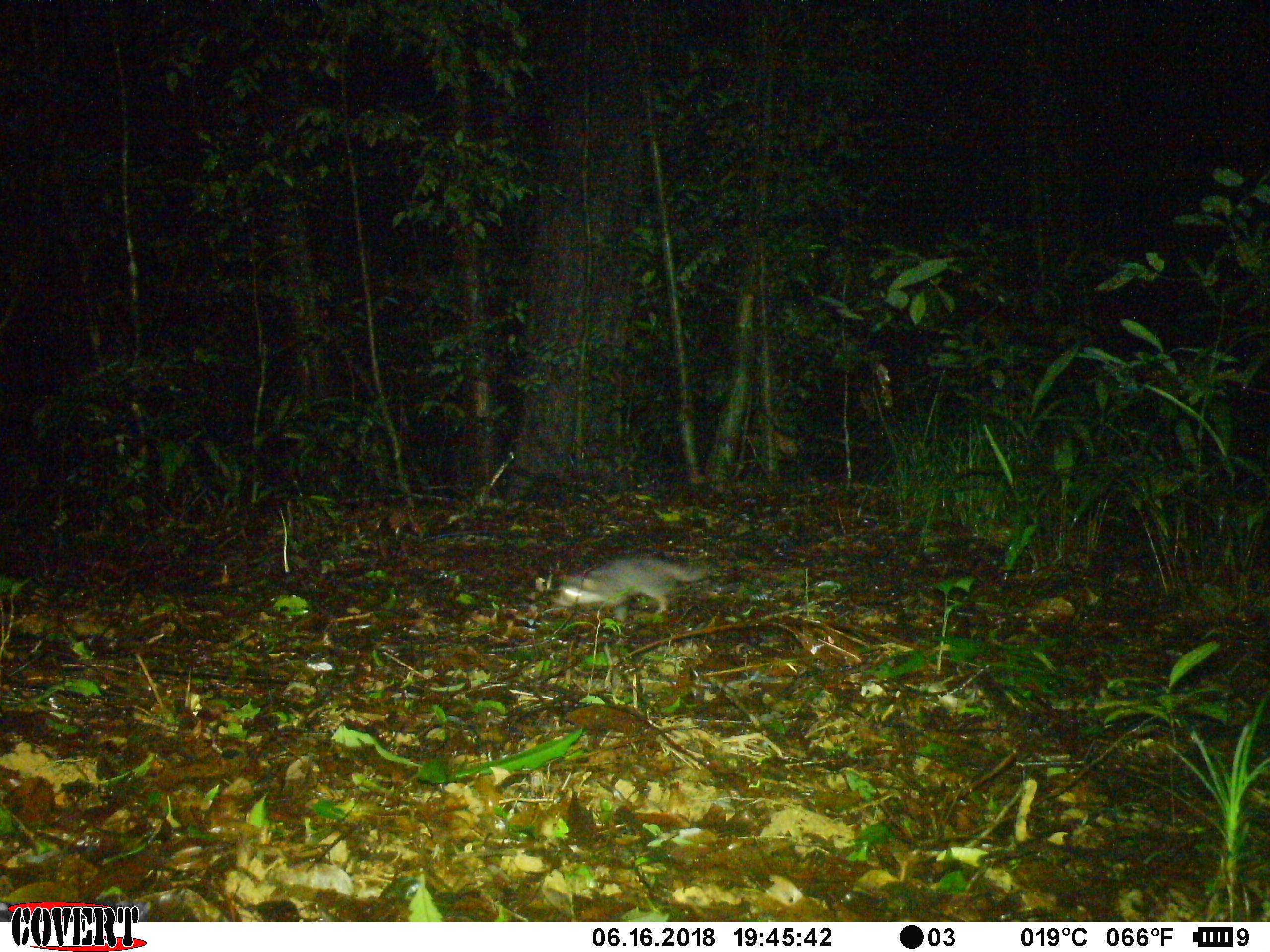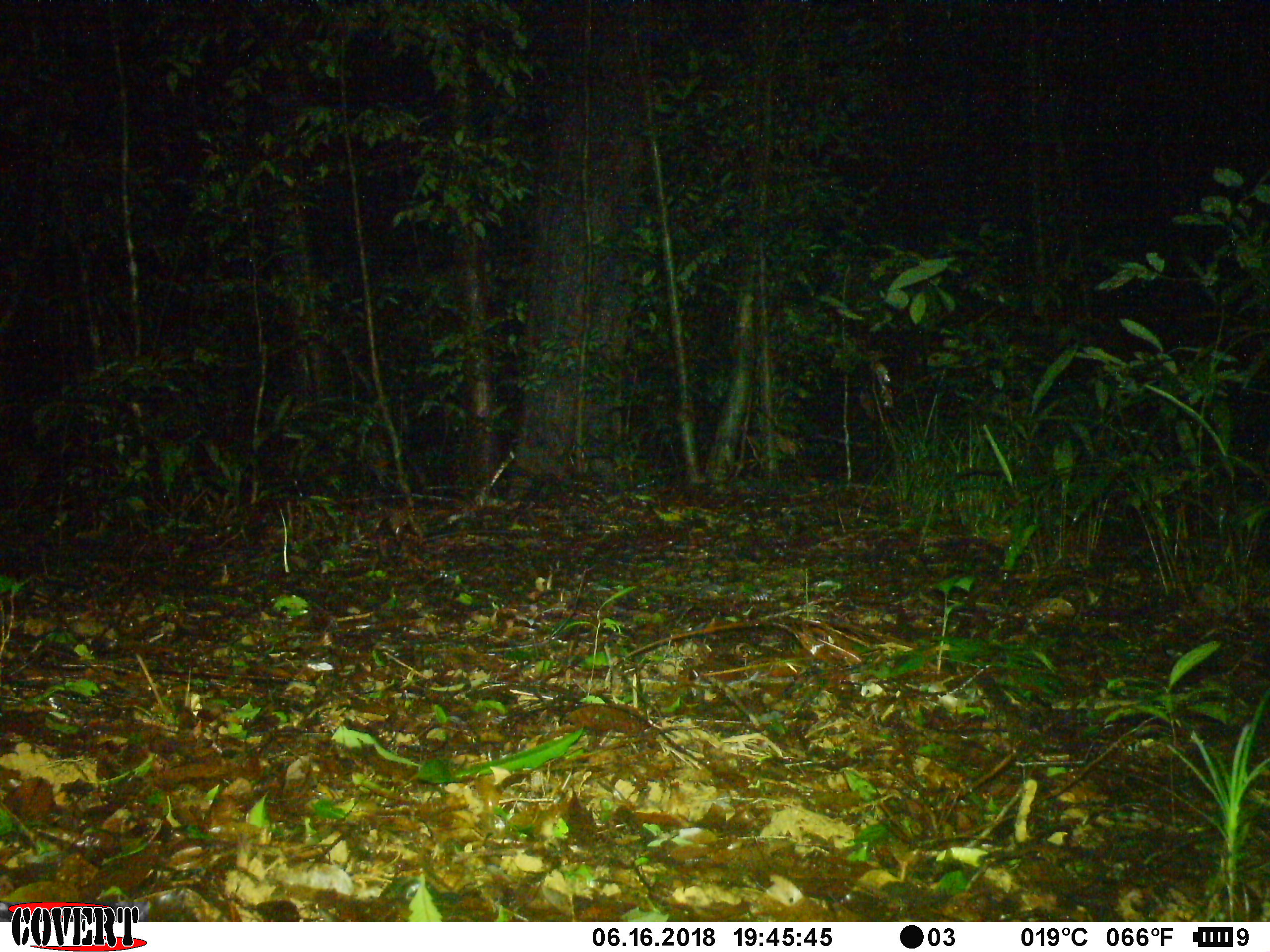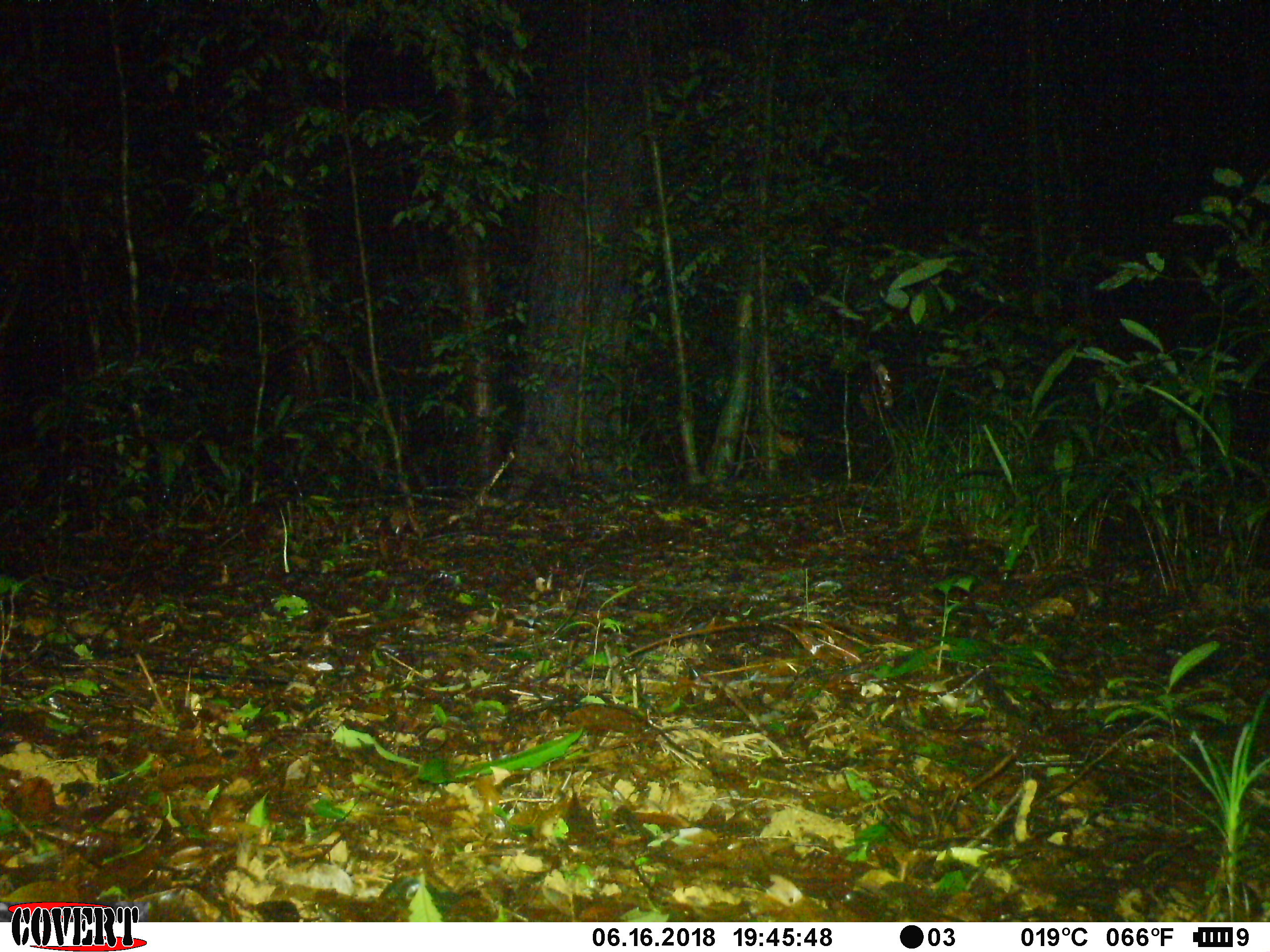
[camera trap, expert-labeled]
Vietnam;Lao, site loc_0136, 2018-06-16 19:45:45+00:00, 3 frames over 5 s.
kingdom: Animalia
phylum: Chordata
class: Mammalia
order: Carnivora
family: Mustelidae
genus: Melogale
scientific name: Melogale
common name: ferret badger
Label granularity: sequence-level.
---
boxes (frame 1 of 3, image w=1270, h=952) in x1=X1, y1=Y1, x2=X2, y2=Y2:
ferret badger: x1=549, y1=552, x2=706, y2=623